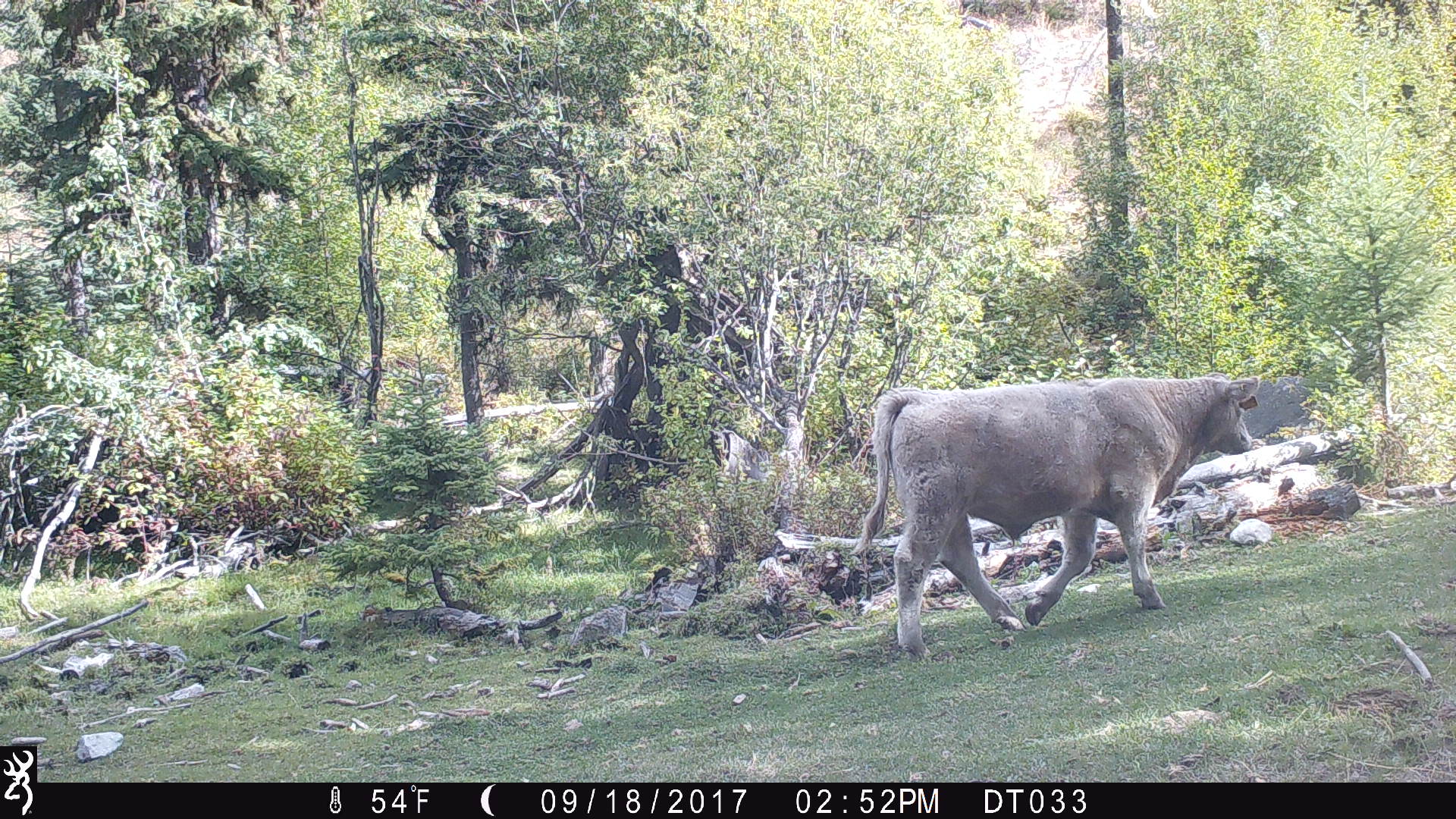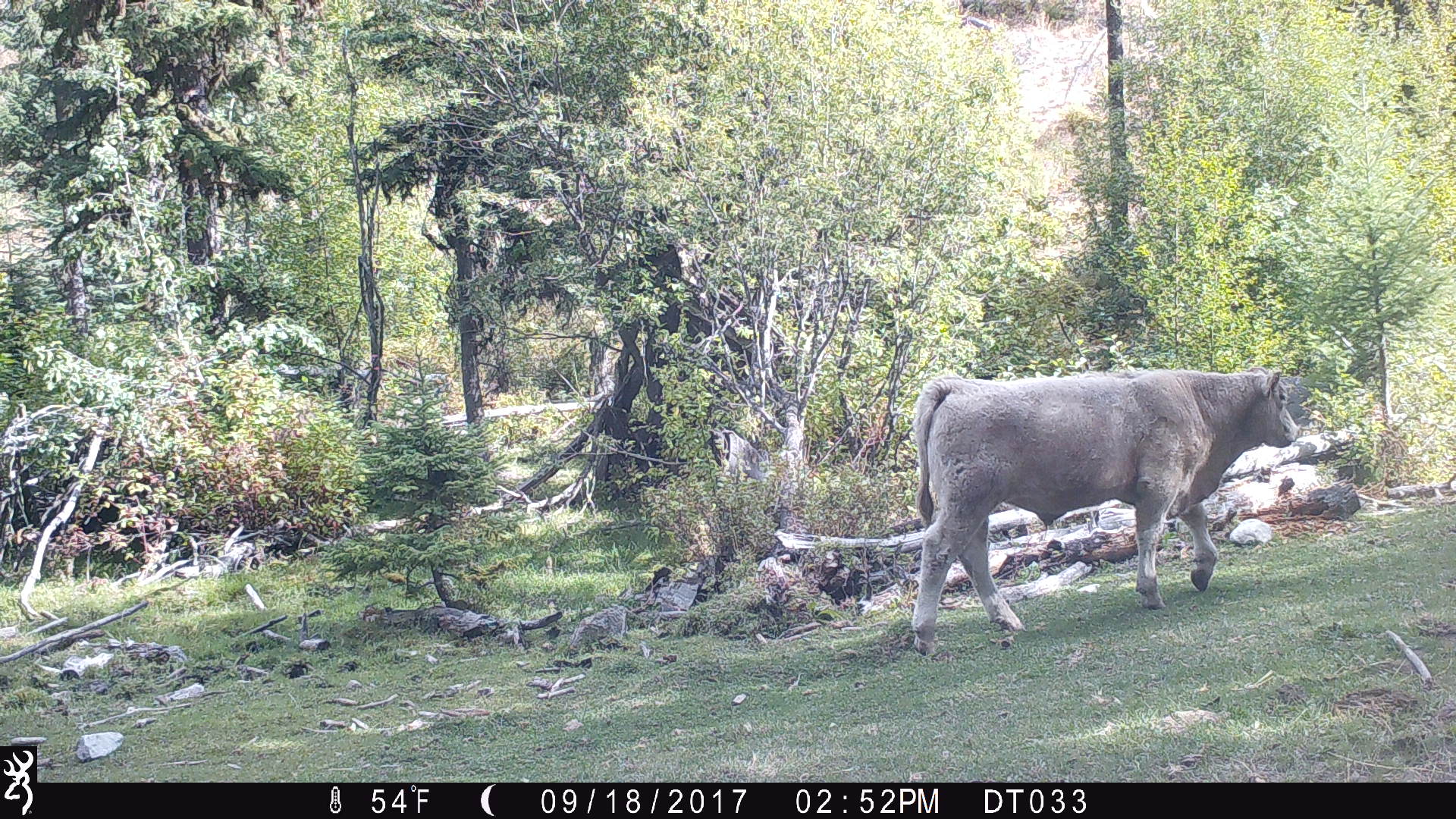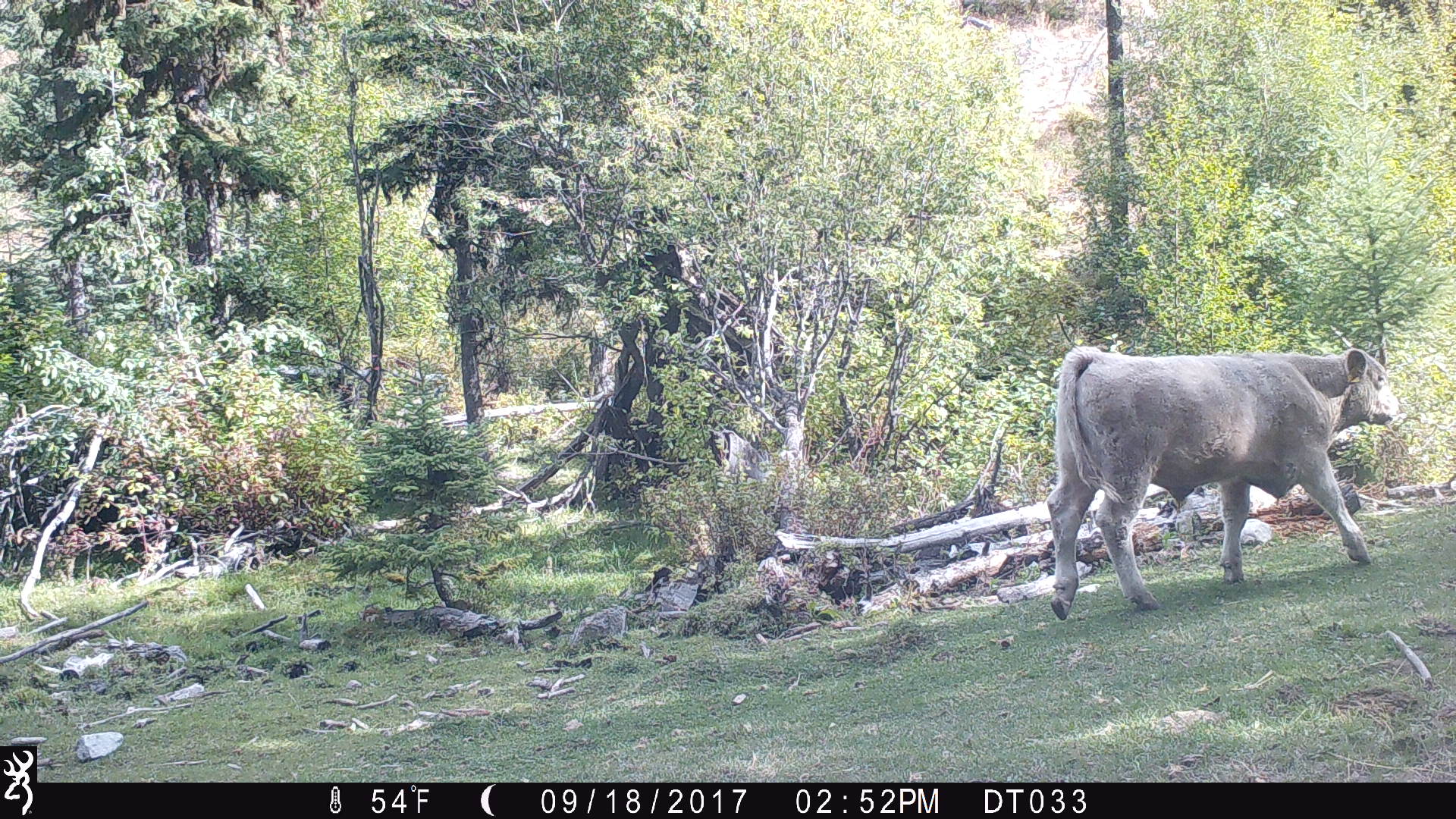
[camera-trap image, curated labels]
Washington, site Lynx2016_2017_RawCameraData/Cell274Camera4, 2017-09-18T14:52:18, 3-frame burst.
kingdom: Animalia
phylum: Chordata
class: Mammalia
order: Artiodactyla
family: Bovidae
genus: Bos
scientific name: Bos taurus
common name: domestic cattle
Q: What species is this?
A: Domestic cattle (Bos taurus).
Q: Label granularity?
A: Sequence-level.